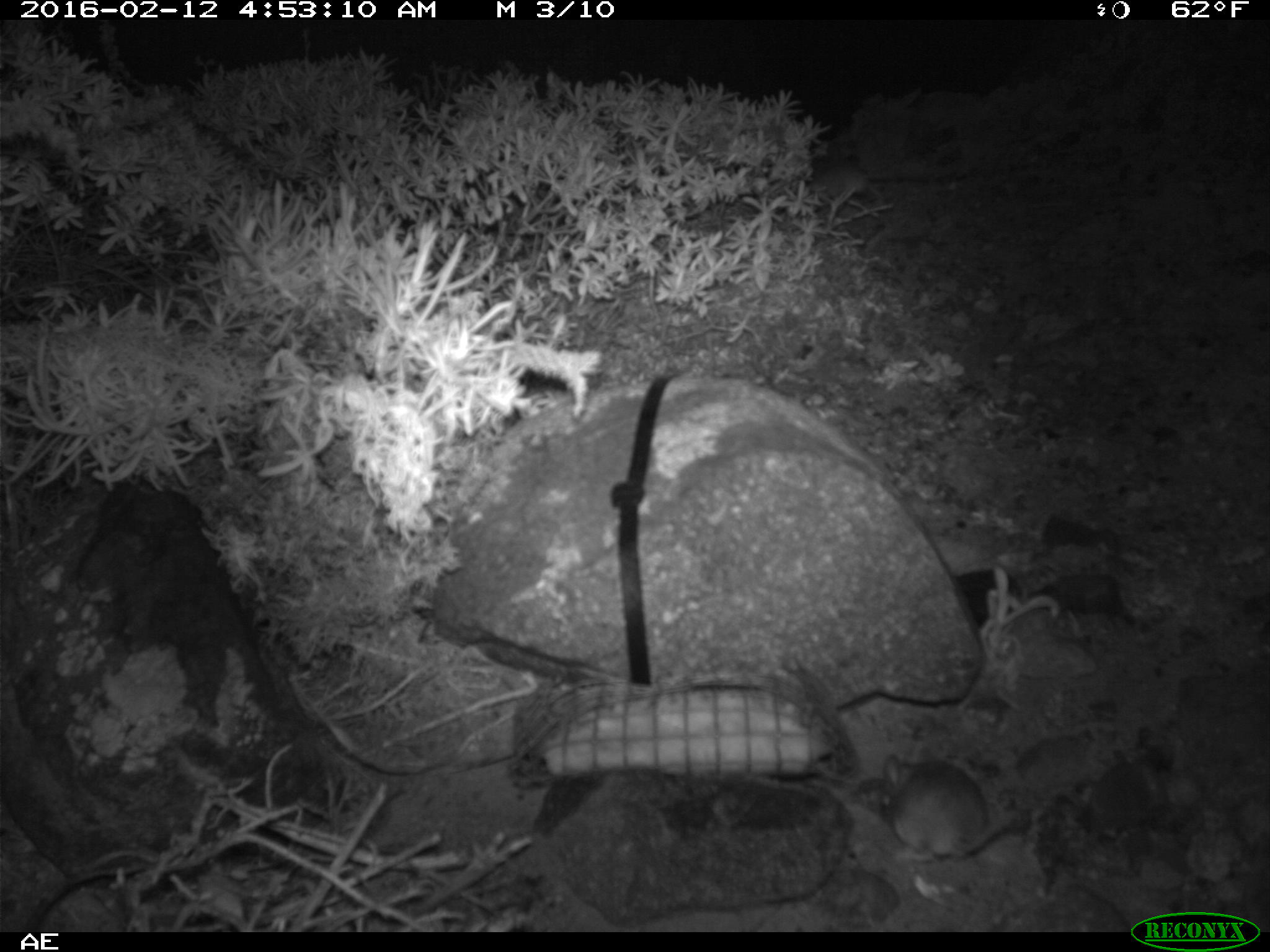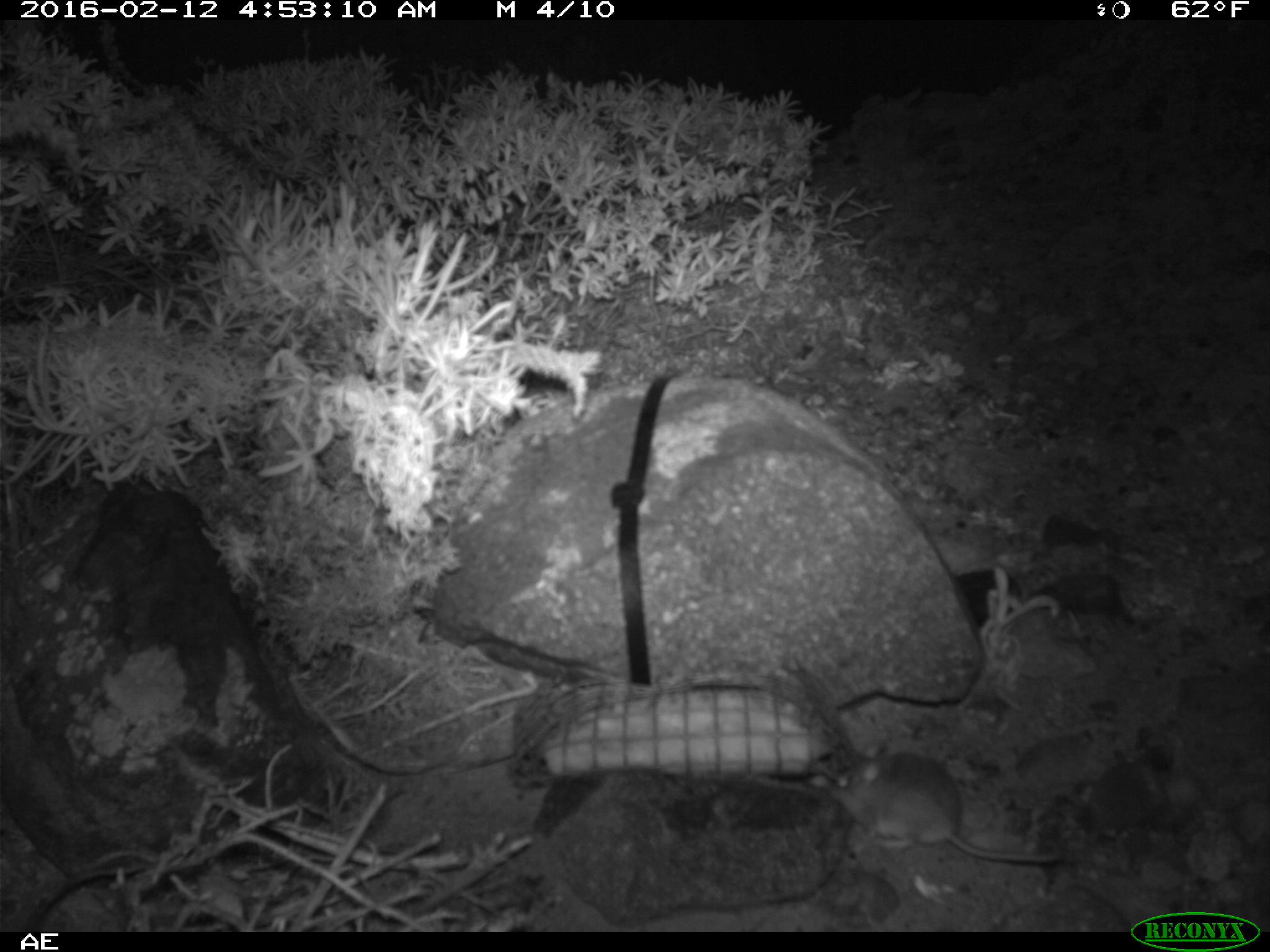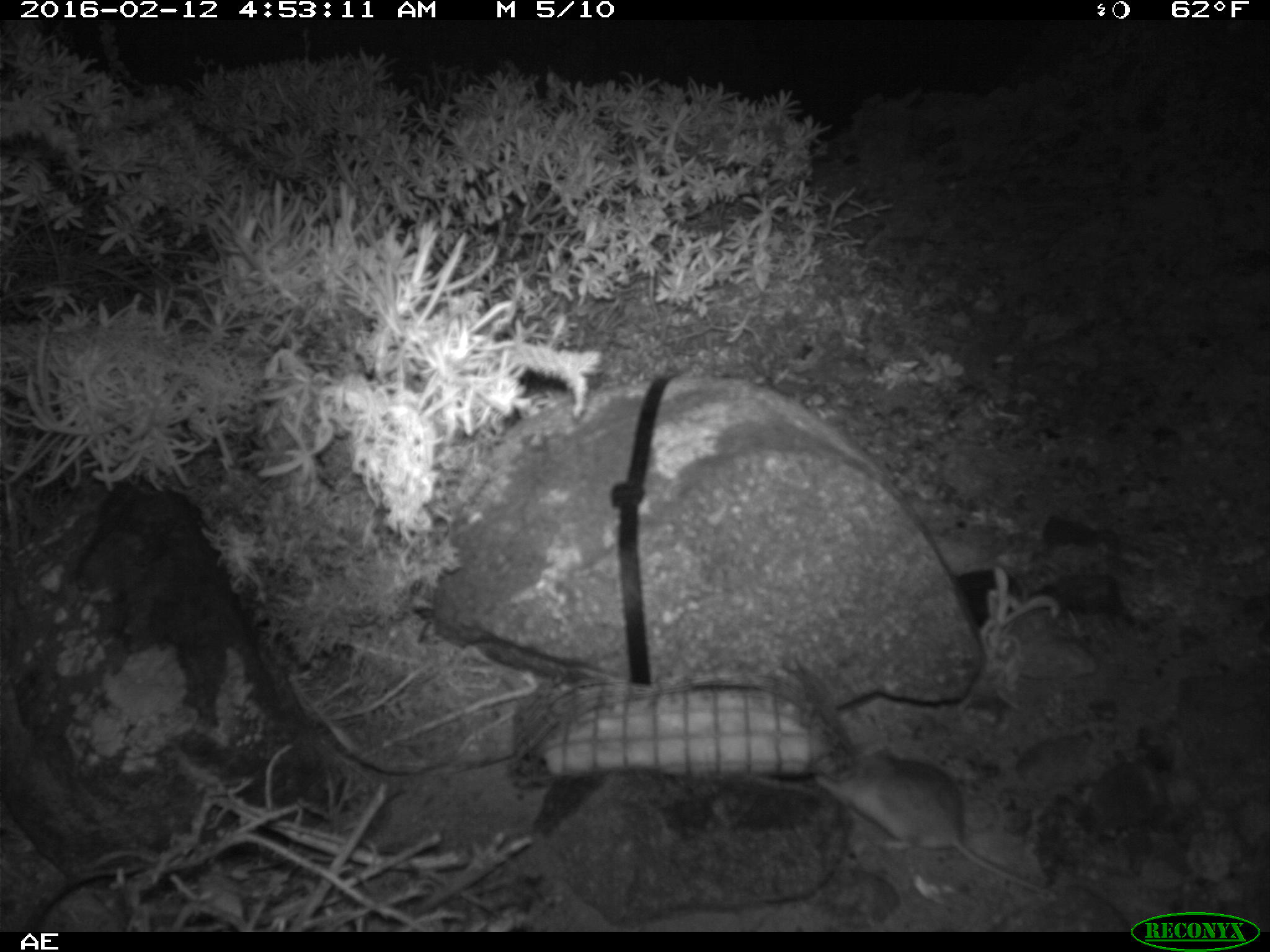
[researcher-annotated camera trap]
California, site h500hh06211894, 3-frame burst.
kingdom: Animalia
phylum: Chordata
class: Mammalia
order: Rodentia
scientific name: Rodentia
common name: rodent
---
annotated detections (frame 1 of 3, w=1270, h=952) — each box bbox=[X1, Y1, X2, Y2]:
rodent: bbox=[879, 754, 1019, 864]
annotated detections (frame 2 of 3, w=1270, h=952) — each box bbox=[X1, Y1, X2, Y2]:
rodent: bbox=[829, 740, 1062, 863]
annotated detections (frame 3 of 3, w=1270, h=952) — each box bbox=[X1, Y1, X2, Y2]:
rodent: bbox=[814, 742, 1052, 893]